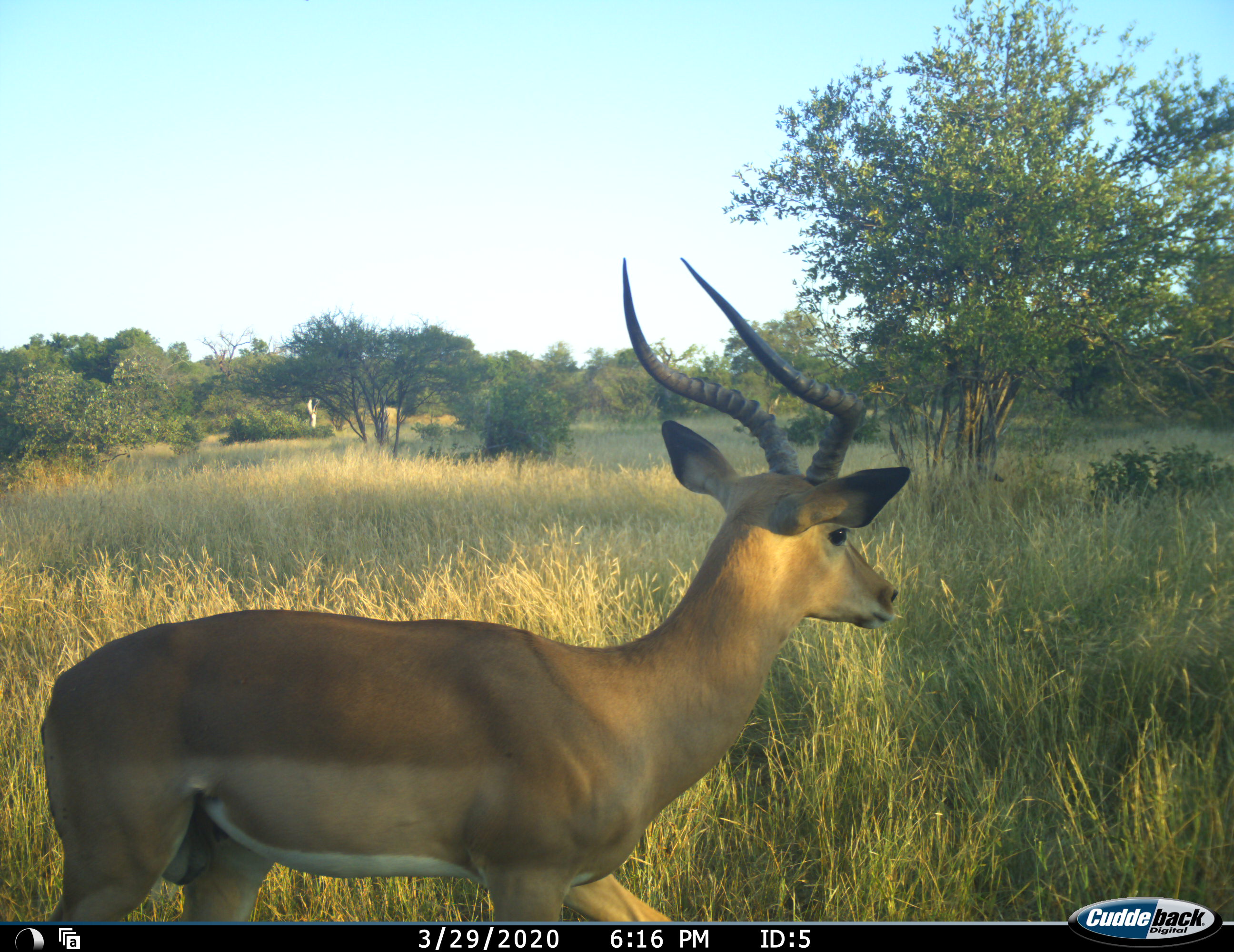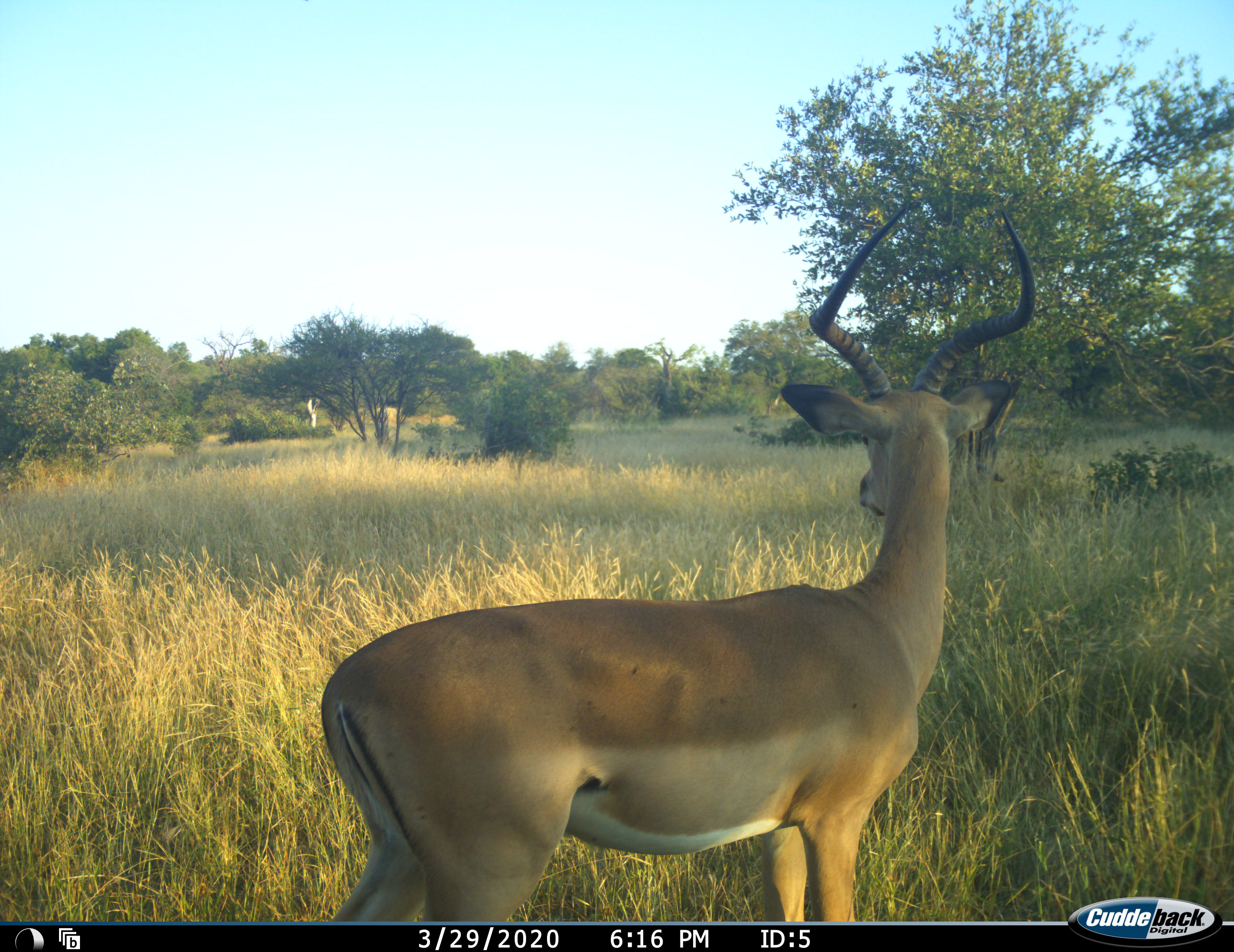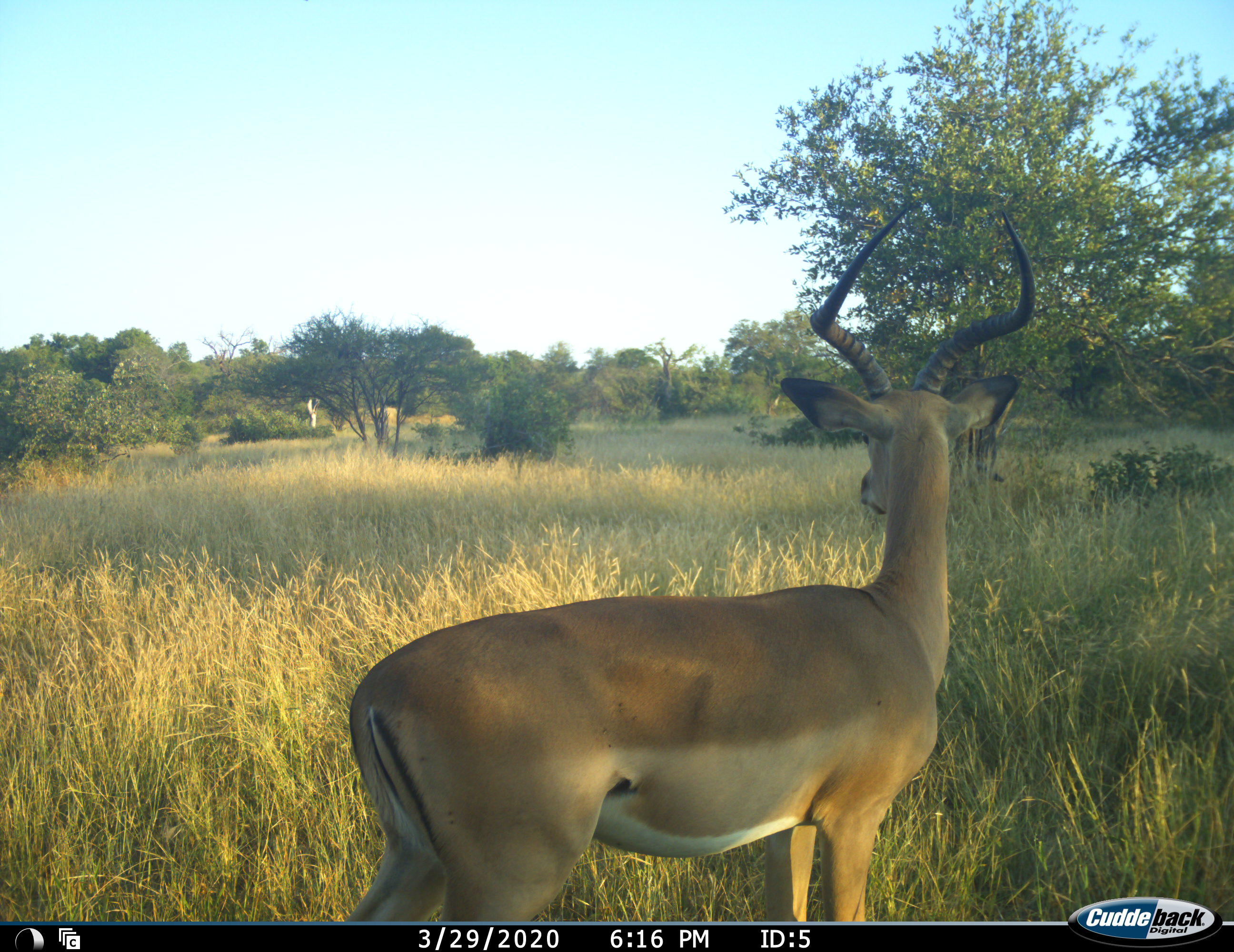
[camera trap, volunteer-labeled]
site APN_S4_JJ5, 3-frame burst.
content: unidentified animal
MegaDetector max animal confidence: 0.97